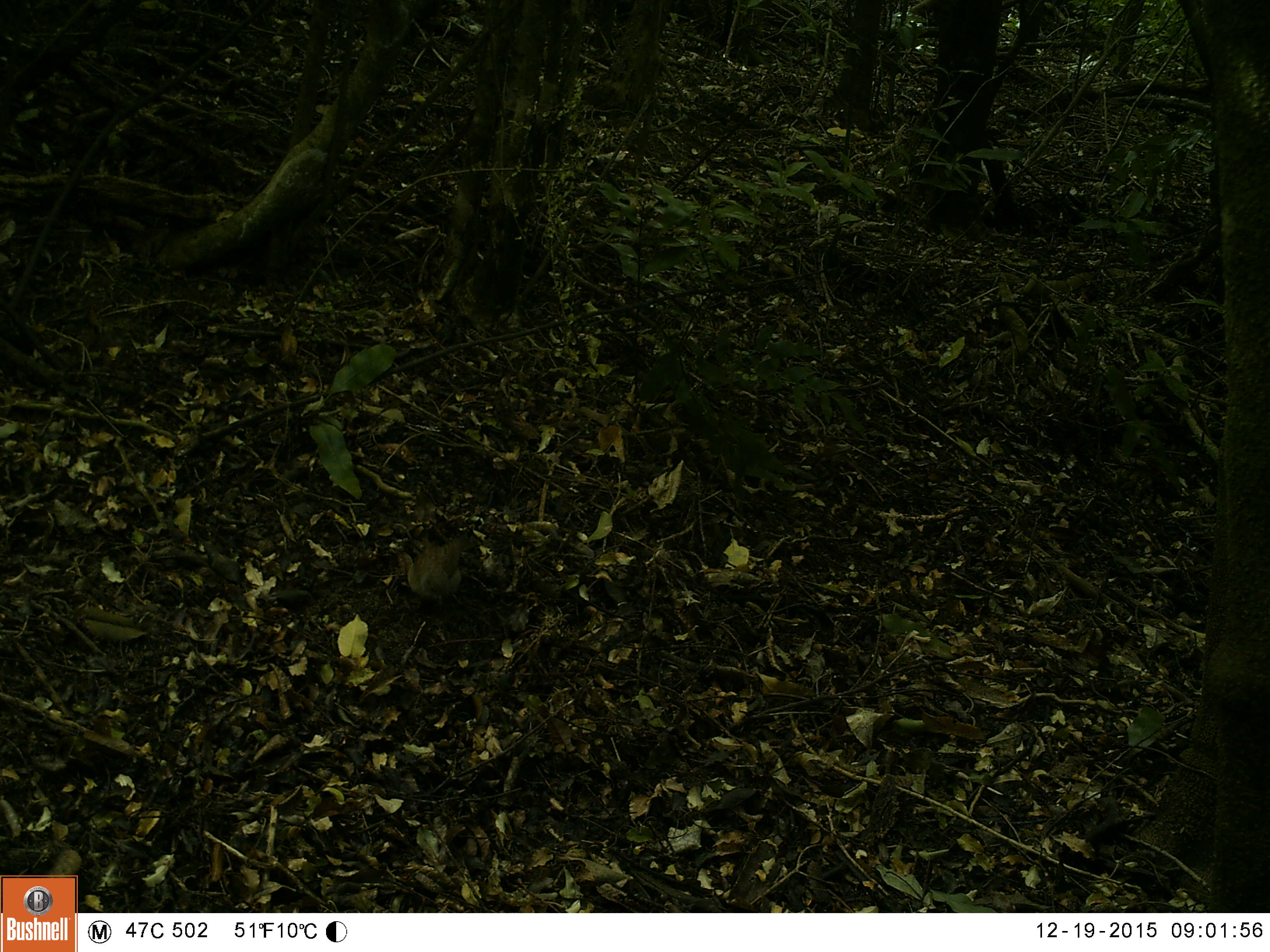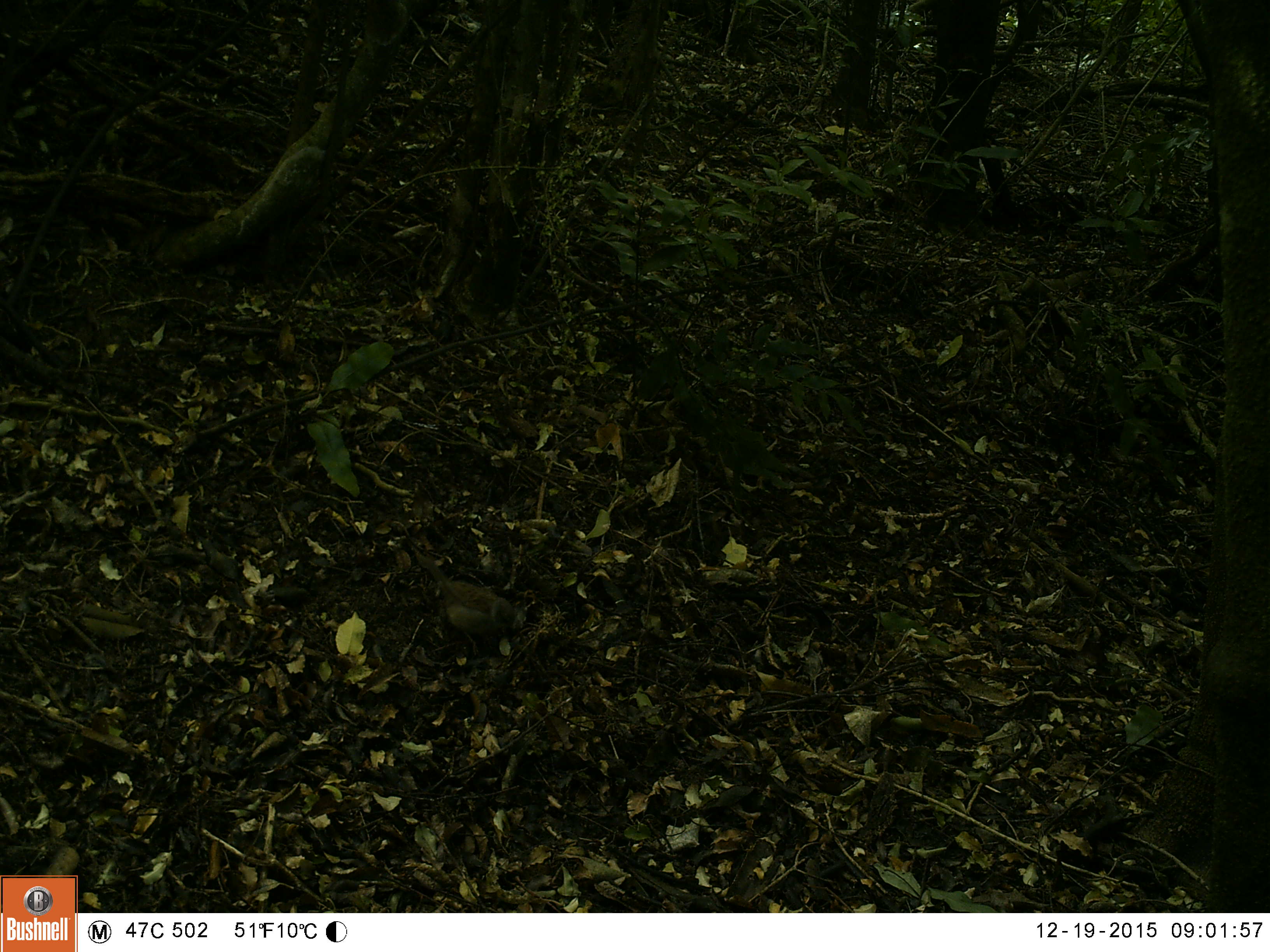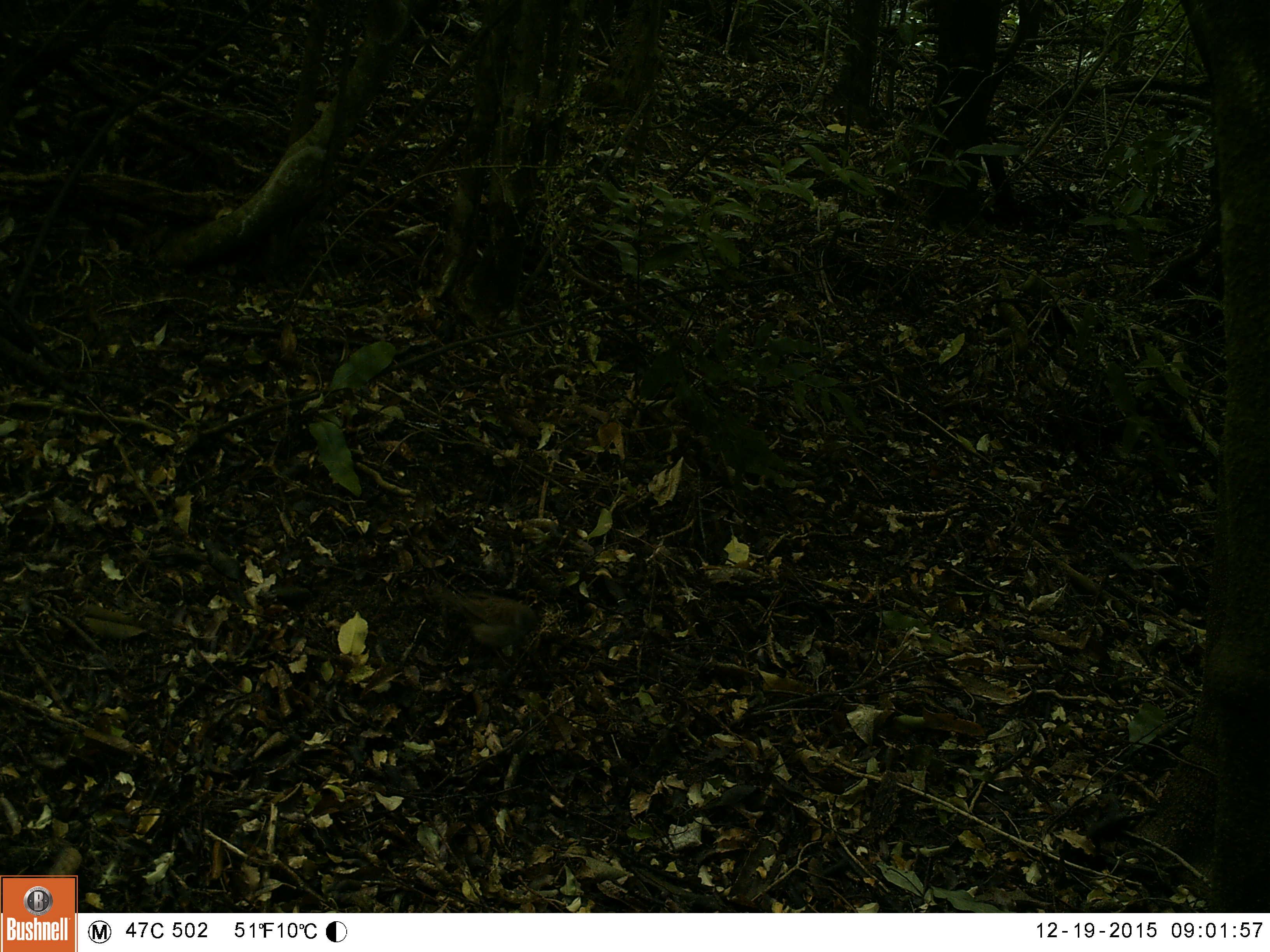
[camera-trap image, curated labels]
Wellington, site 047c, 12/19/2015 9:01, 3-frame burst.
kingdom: Animalia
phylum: Chordata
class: Aves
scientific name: Aves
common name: bird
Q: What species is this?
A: Bird (Aves).